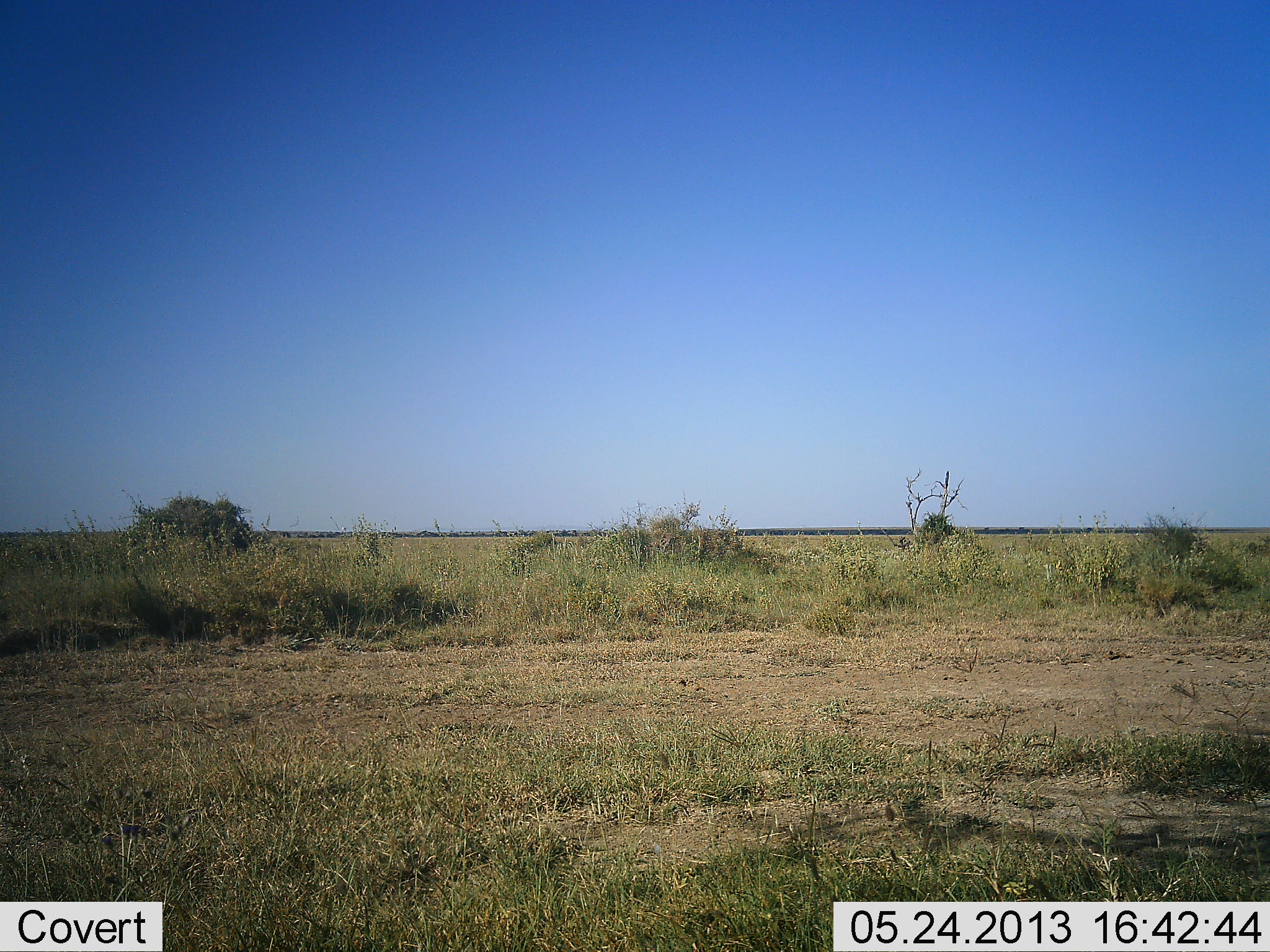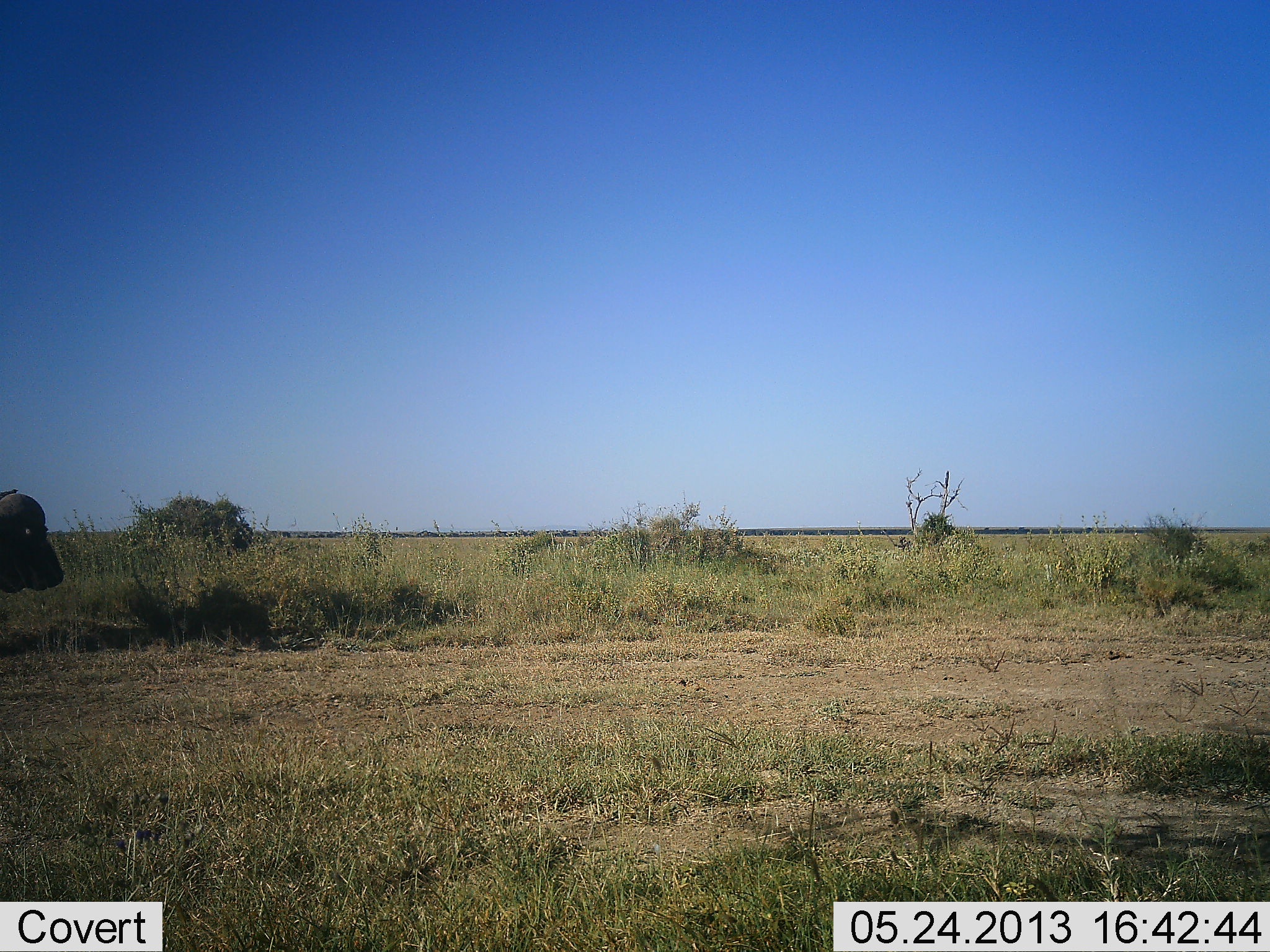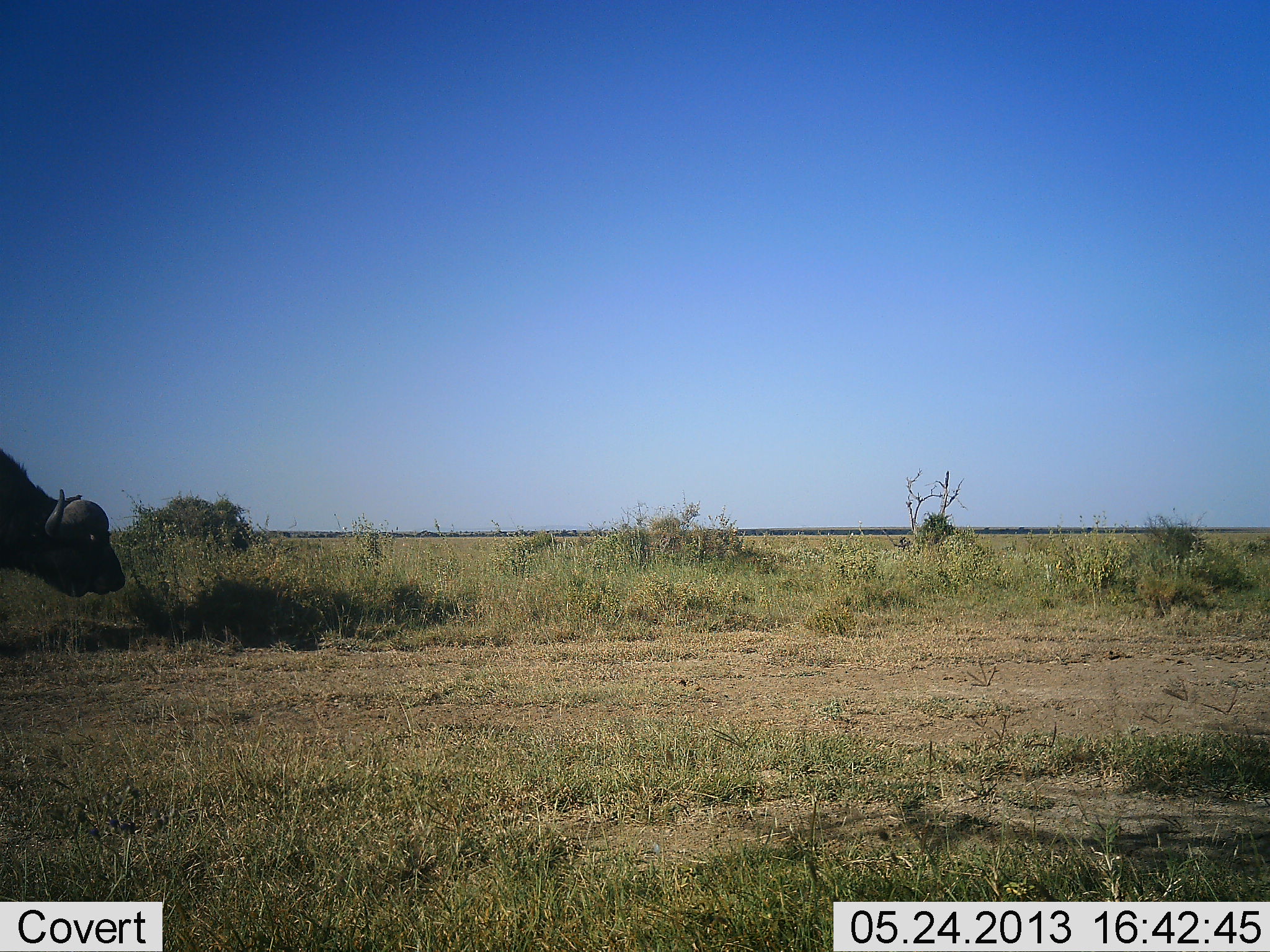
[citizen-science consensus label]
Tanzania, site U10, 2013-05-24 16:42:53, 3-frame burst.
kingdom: Animalia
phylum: Chordata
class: Mammalia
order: Artiodactyla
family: Bovidae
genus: Syncerus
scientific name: Syncerus caffer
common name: cape buffalo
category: buffalo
Buffalo (cape buffalo) (Syncerus caffer), count 1. Behavior (volunteer vote fractions): standing 10%, resting 0%, moving 100%, interacting 0%. Young present (vote fraction): 0%. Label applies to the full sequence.